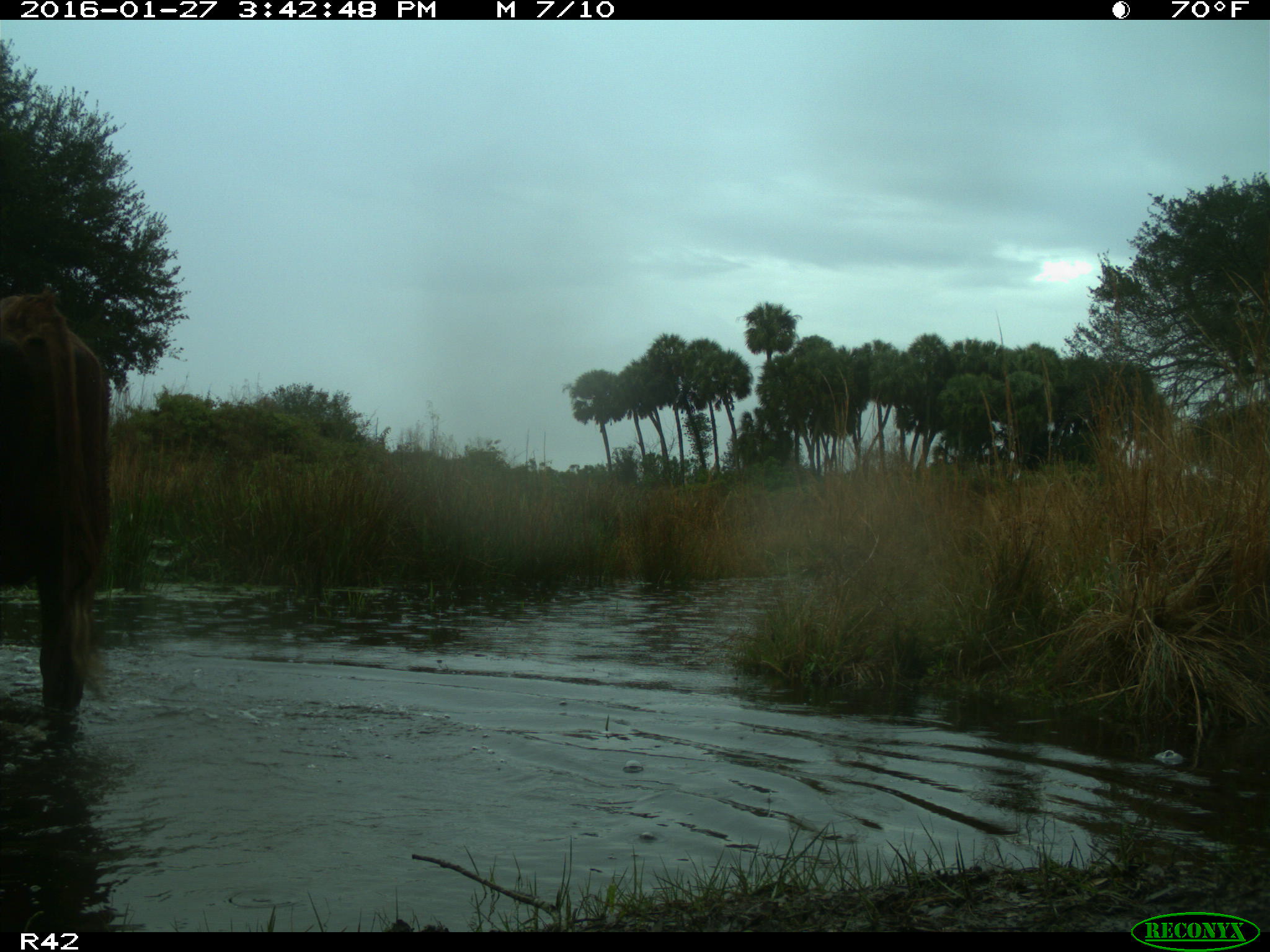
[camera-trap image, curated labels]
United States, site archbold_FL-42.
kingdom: Animalia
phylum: Chordata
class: Mammalia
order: Artiodactyla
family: Bovidae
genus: Bos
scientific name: Bos taurus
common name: domestic cow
Bos taurus (domestic cow).